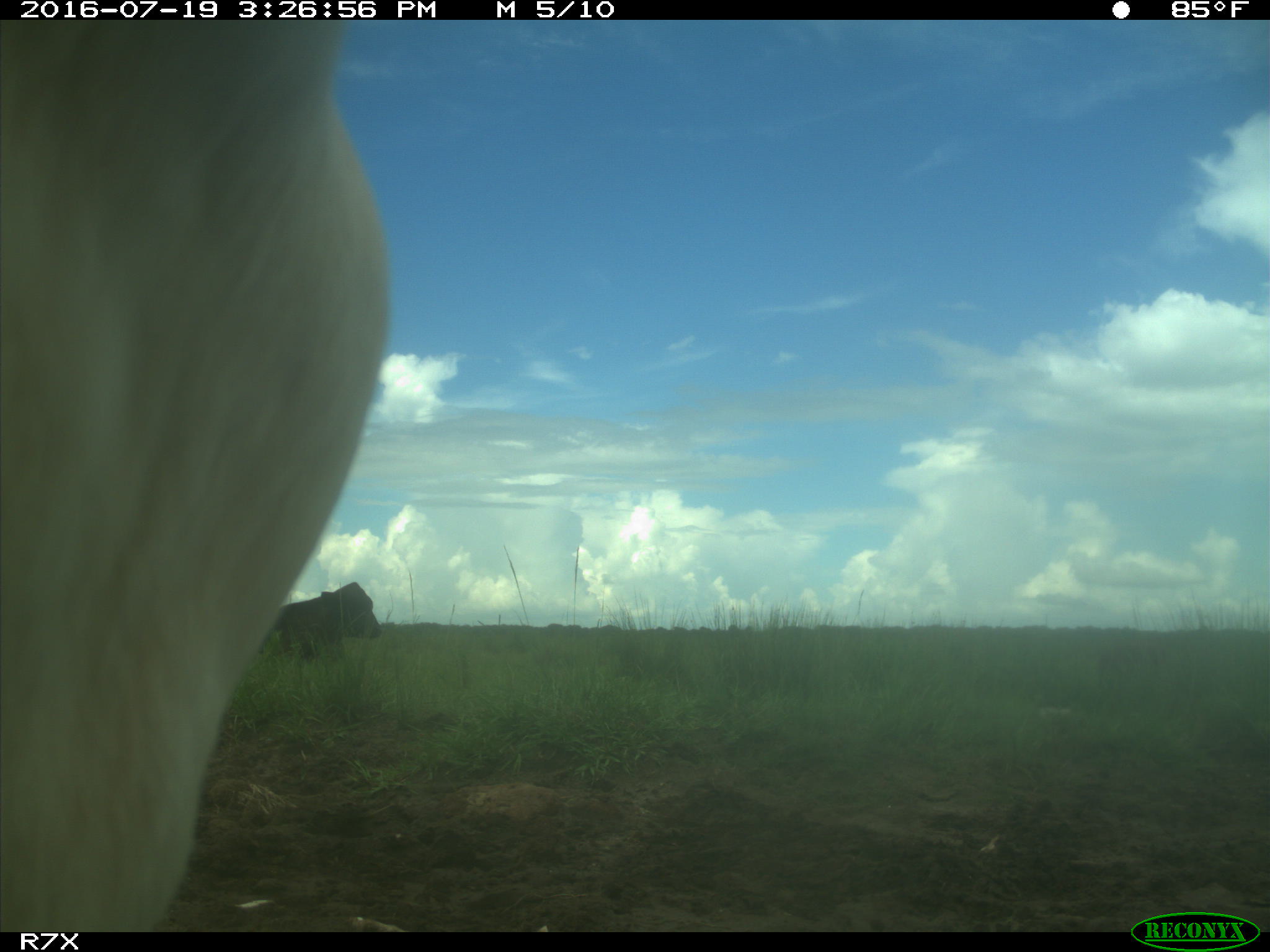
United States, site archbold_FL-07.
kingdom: Animalia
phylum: Chordata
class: Mammalia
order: Artiodactyla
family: Bovidae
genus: Bos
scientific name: Bos taurus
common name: domestic cow